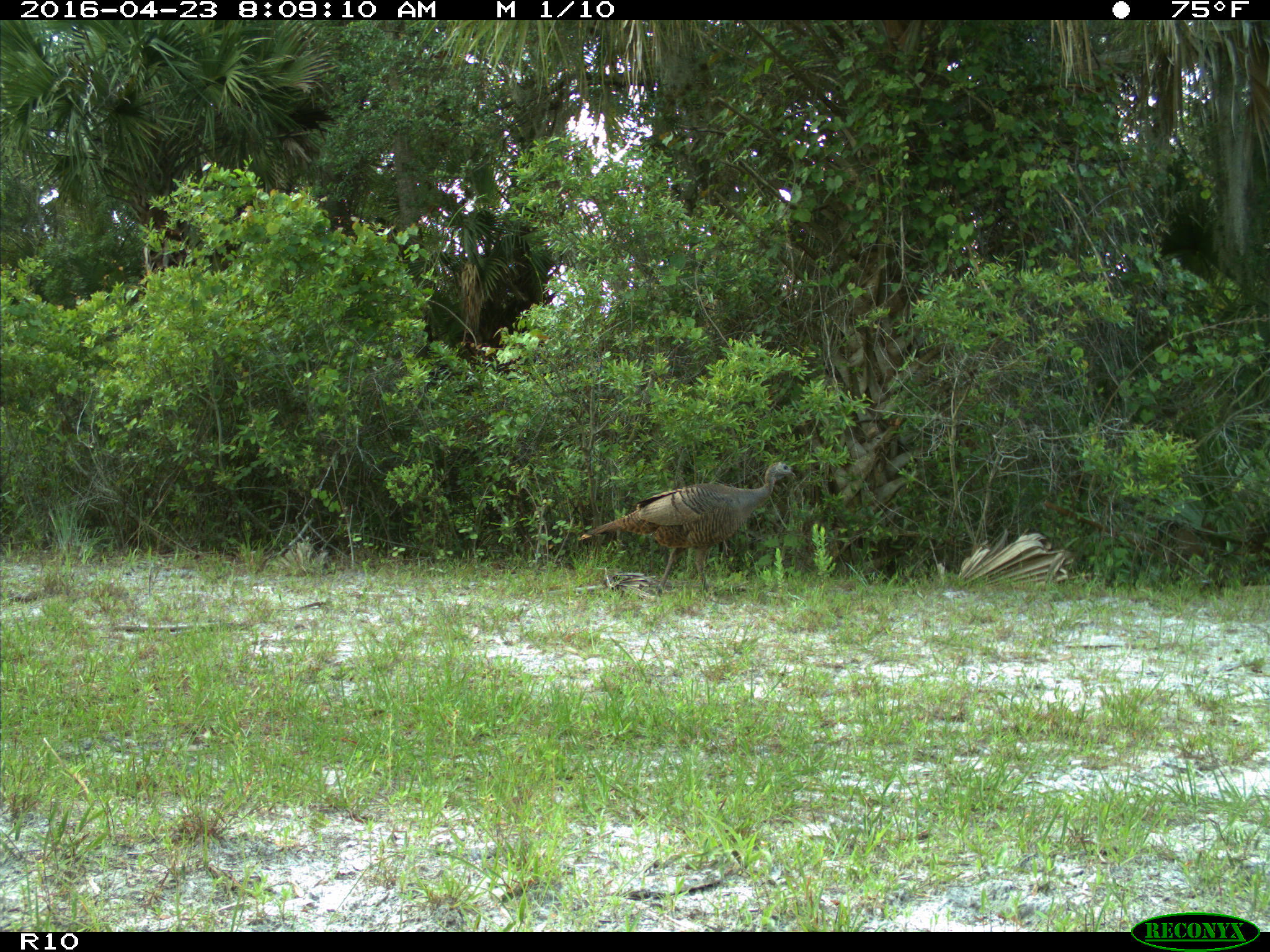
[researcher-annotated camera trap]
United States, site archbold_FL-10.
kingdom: Animalia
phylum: Chordata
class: Aves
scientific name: Aves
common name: birds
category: unidentified bird